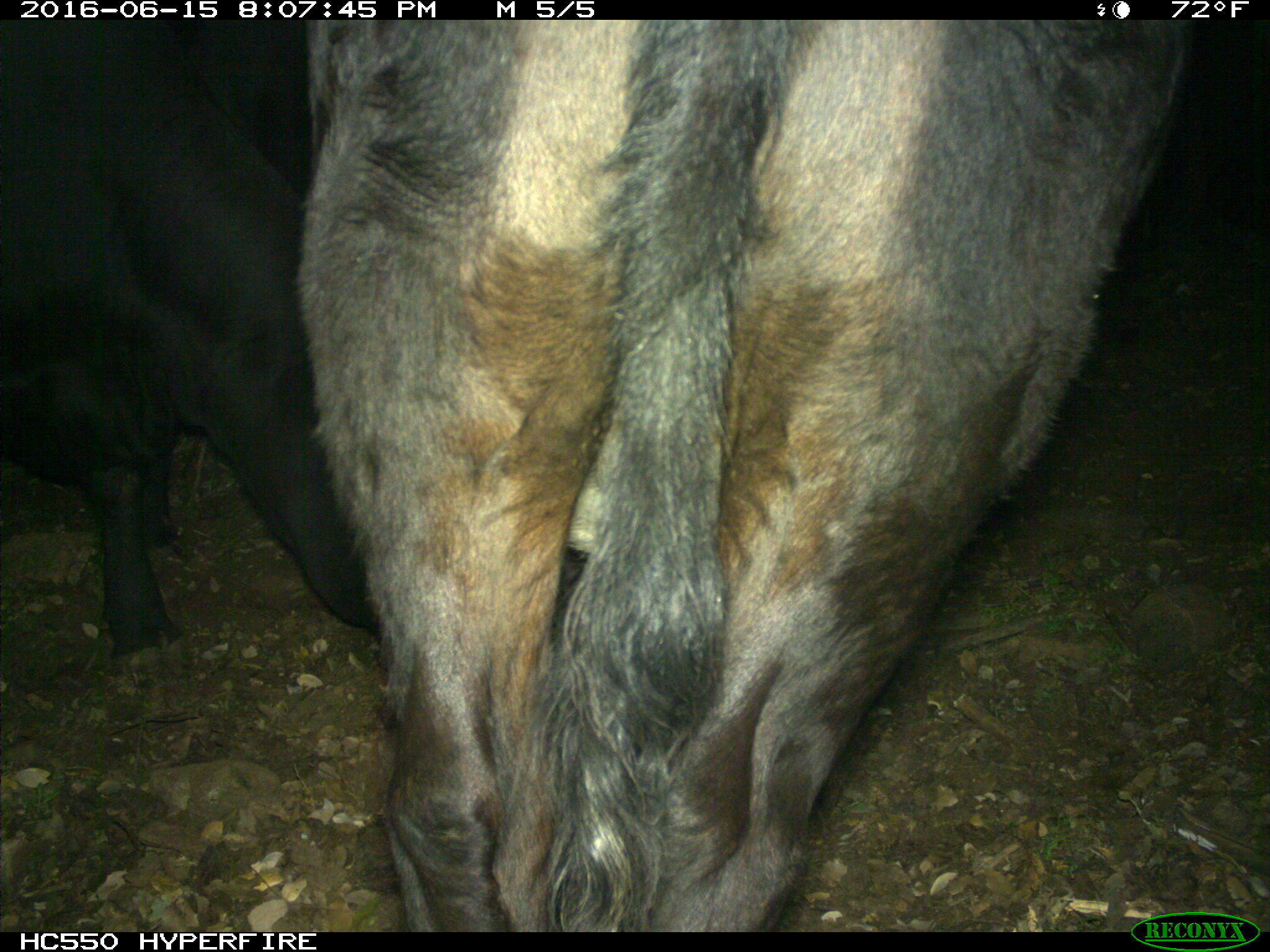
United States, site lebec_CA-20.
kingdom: Animalia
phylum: Chordata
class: Mammalia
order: Artiodactyla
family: Bovidae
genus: Bos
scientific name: Bos taurus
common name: domestic cow